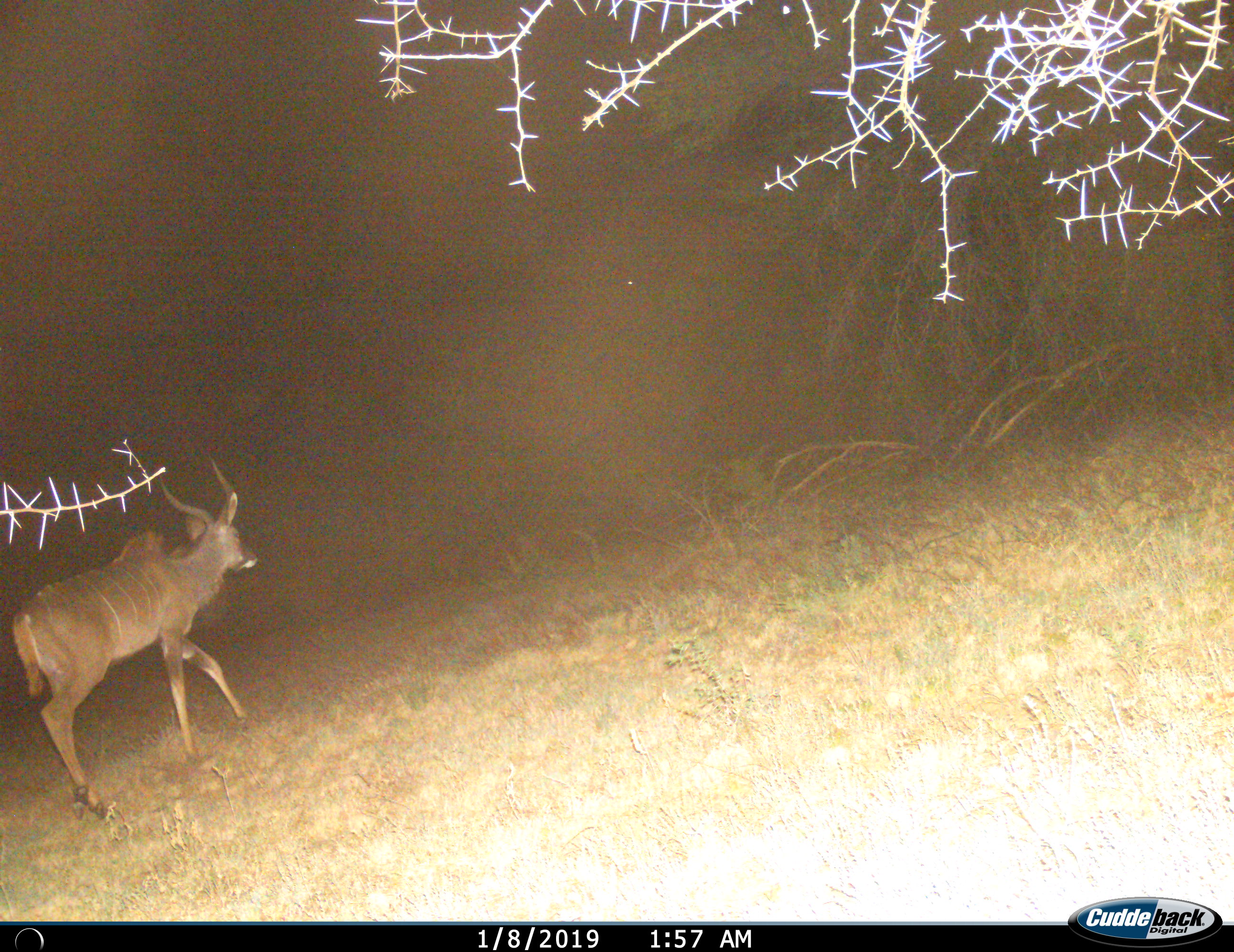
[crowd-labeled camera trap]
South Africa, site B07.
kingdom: Animalia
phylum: Chordata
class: Mammalia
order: Artiodactyla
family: Bovidae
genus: Tragelaphus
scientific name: Tragelaphus strepsiceros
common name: greater kudu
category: kudu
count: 1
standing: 0%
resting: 0%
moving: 100%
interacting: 0%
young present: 0%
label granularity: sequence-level